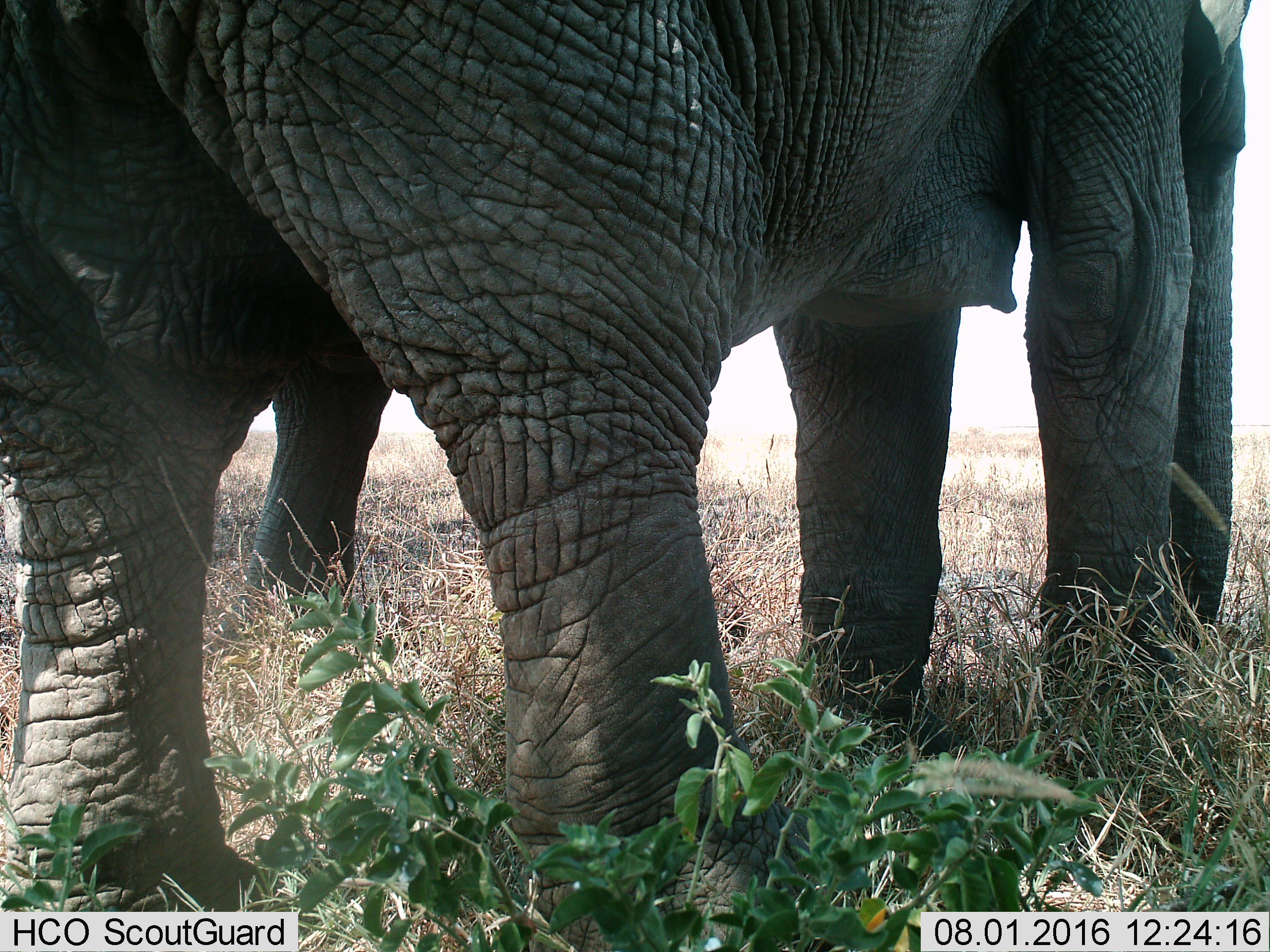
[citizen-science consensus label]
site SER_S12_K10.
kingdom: Animalia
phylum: Chordata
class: Mammalia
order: Proboscidea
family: Elephantidae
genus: Loxodonta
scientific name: Loxodonta africana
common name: african bush elephant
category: elephant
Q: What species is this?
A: Elephant (african bush elephant) (Loxodonta africana).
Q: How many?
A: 2.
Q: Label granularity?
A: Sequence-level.